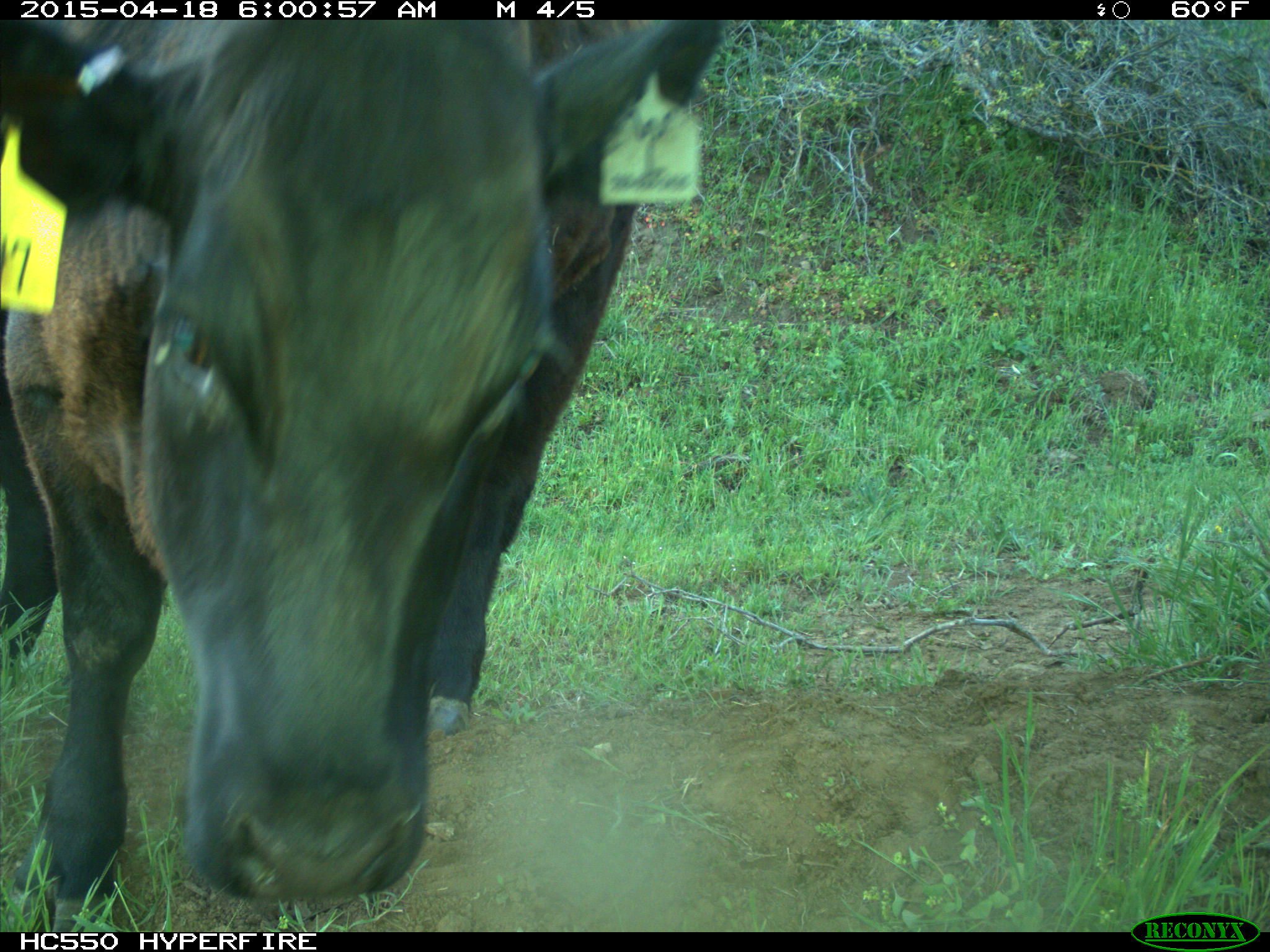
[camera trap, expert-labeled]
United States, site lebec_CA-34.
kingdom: Animalia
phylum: Chordata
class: Mammalia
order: Artiodactyla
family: Bovidae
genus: Bos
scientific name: Bos taurus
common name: domestic cow